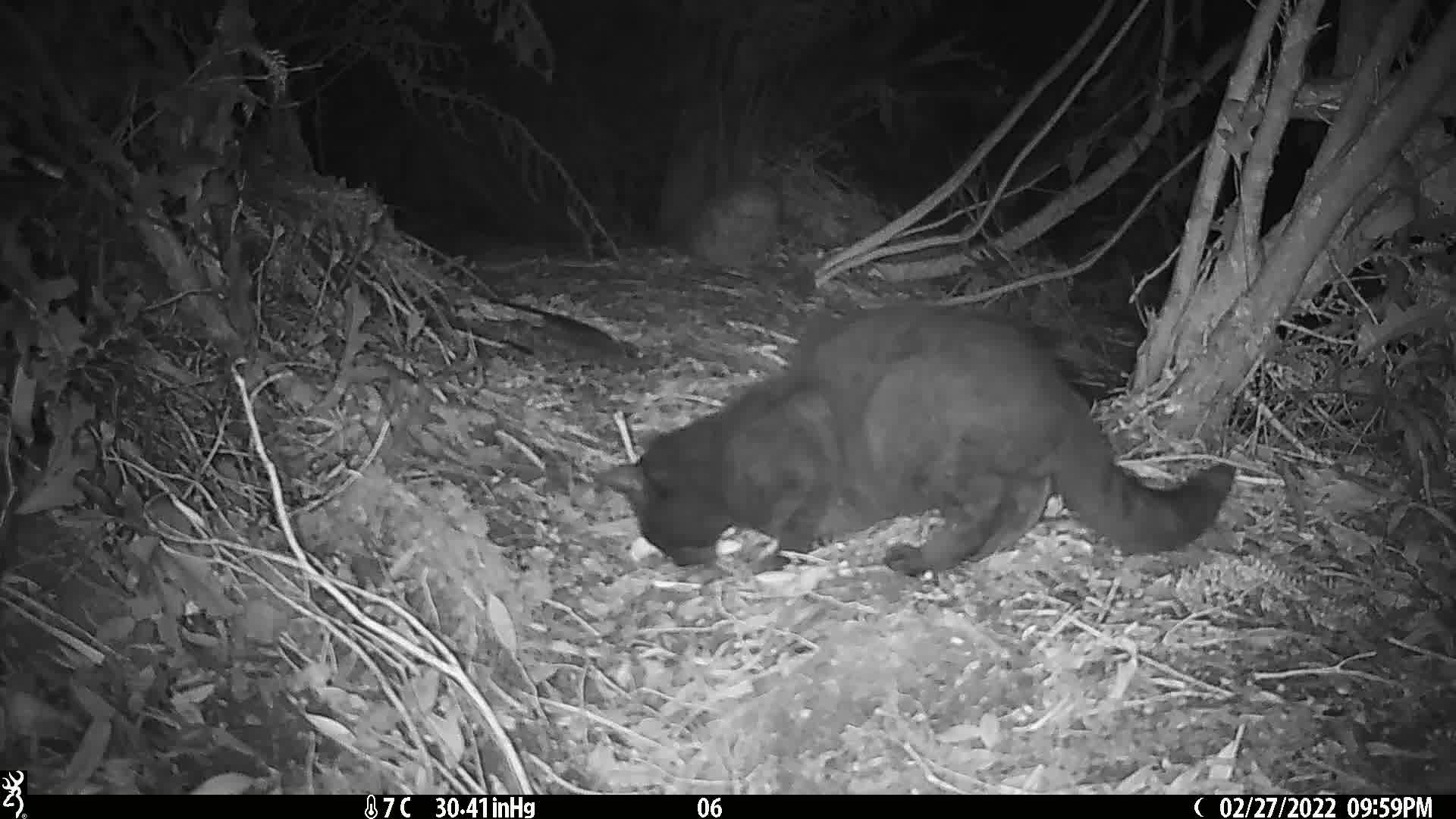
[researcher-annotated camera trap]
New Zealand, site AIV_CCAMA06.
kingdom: Animalia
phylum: Chordata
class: Mammalia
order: Carnivora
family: Felidae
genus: Felis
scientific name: Felis catus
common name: domestic cat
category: cat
Cat (domestic cat) (Felis catus).